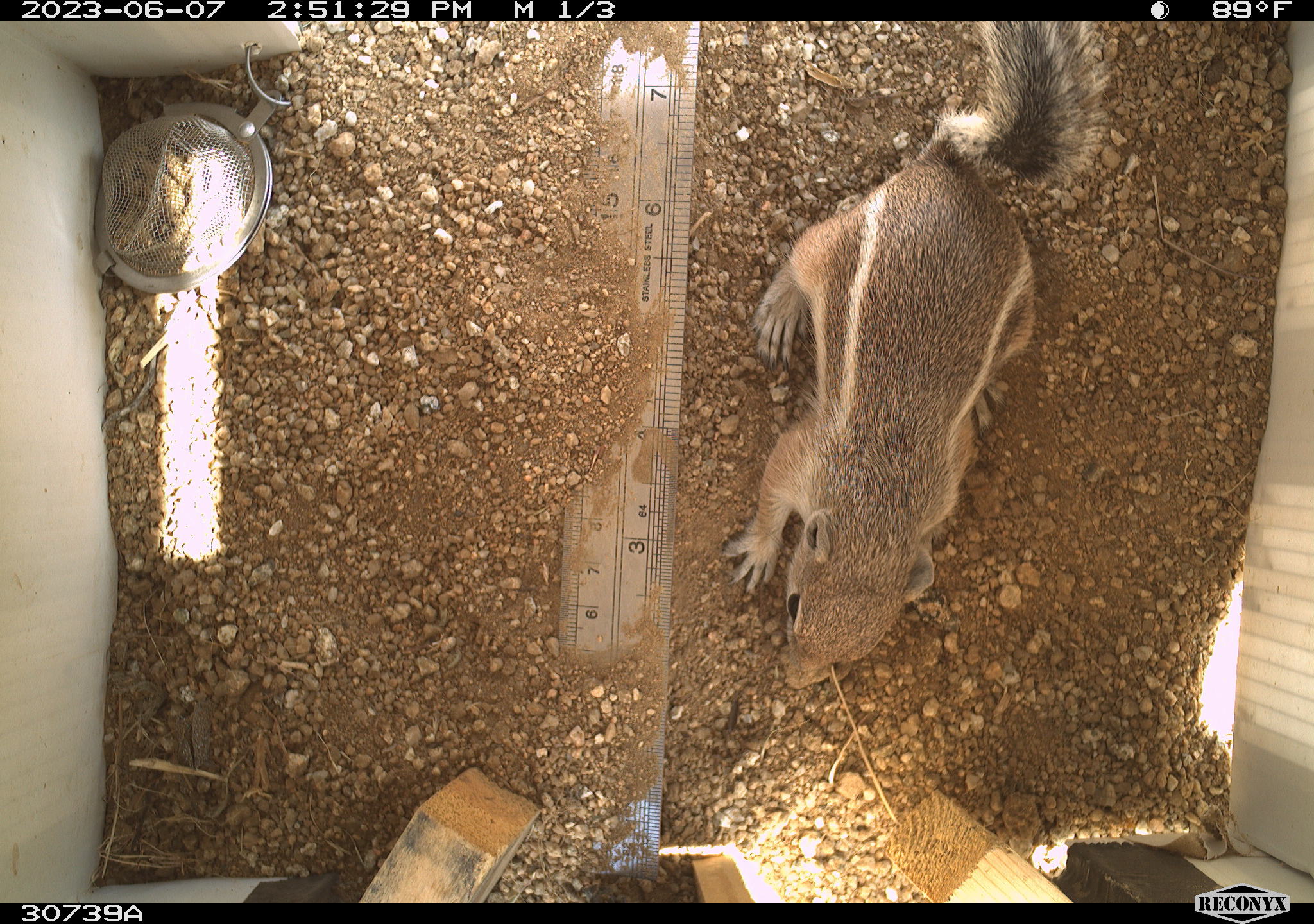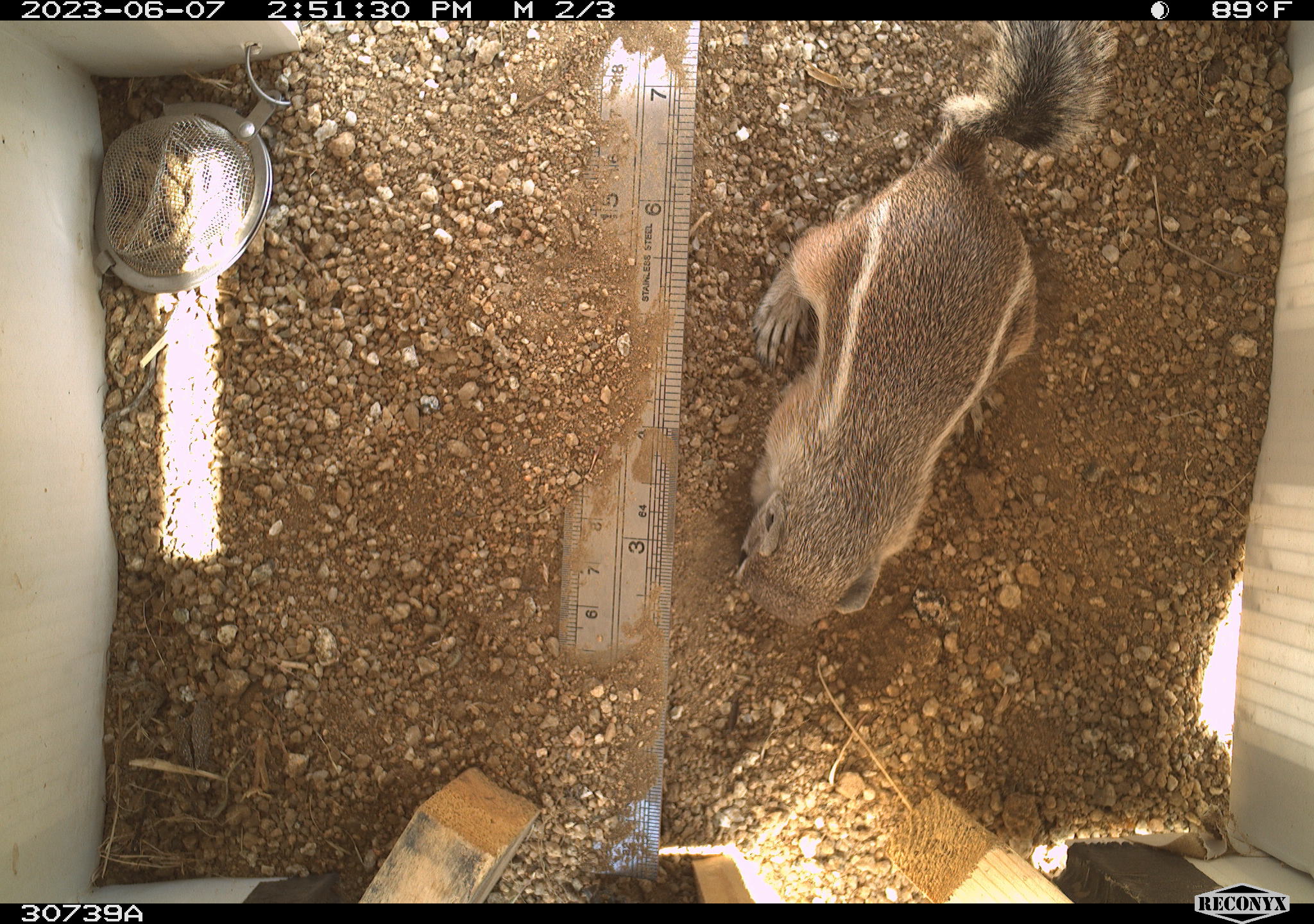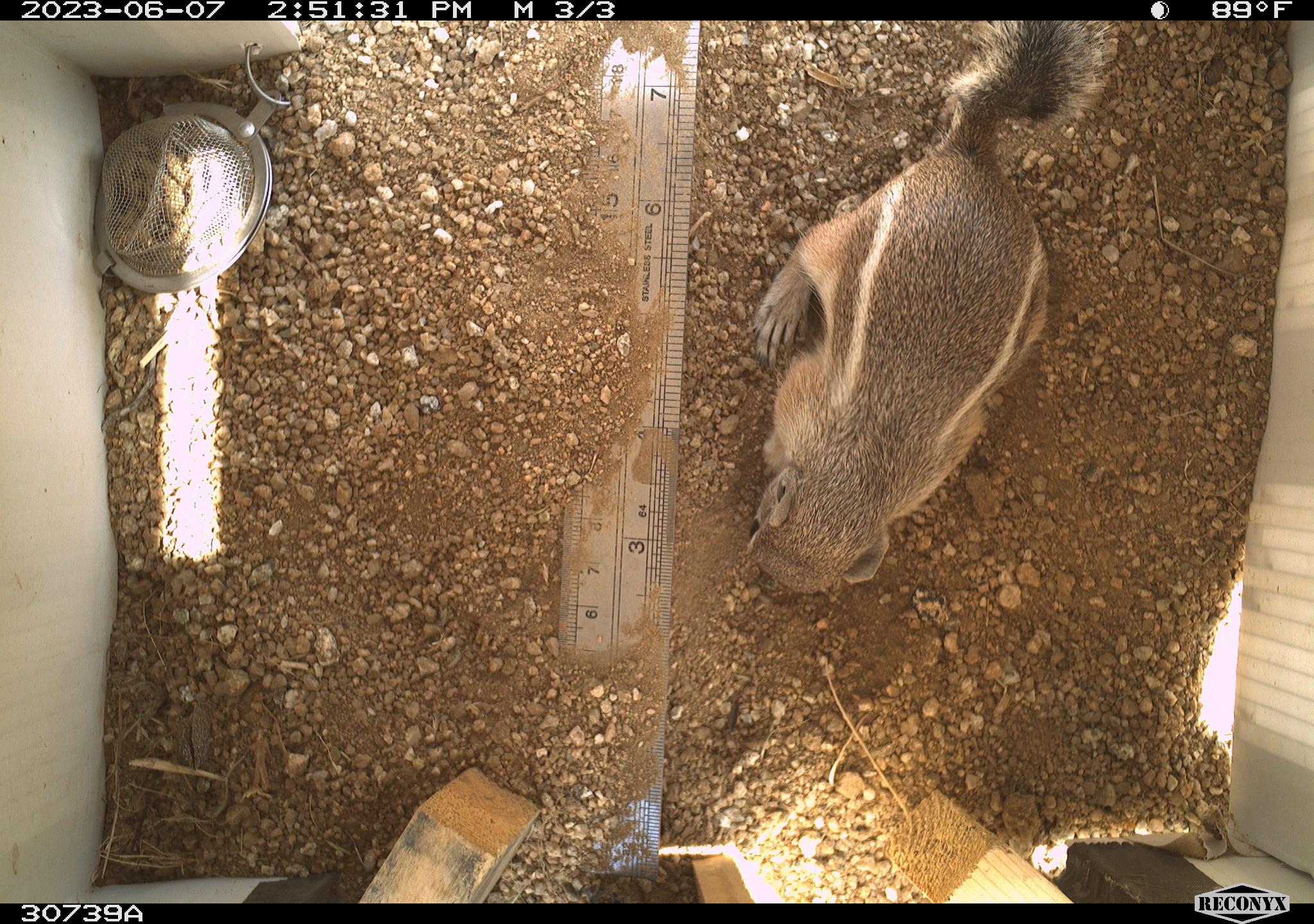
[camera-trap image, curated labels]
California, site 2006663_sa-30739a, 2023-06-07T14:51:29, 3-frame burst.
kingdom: Animalia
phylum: Chordata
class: Mammalia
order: Rodentia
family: Sciuridae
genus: Ammospermophilus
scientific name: Ammospermophilus leucurus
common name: white-tailed antelope squirrel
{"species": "white-tailed antelope squirrel (Ammospermophilus leucurus)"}